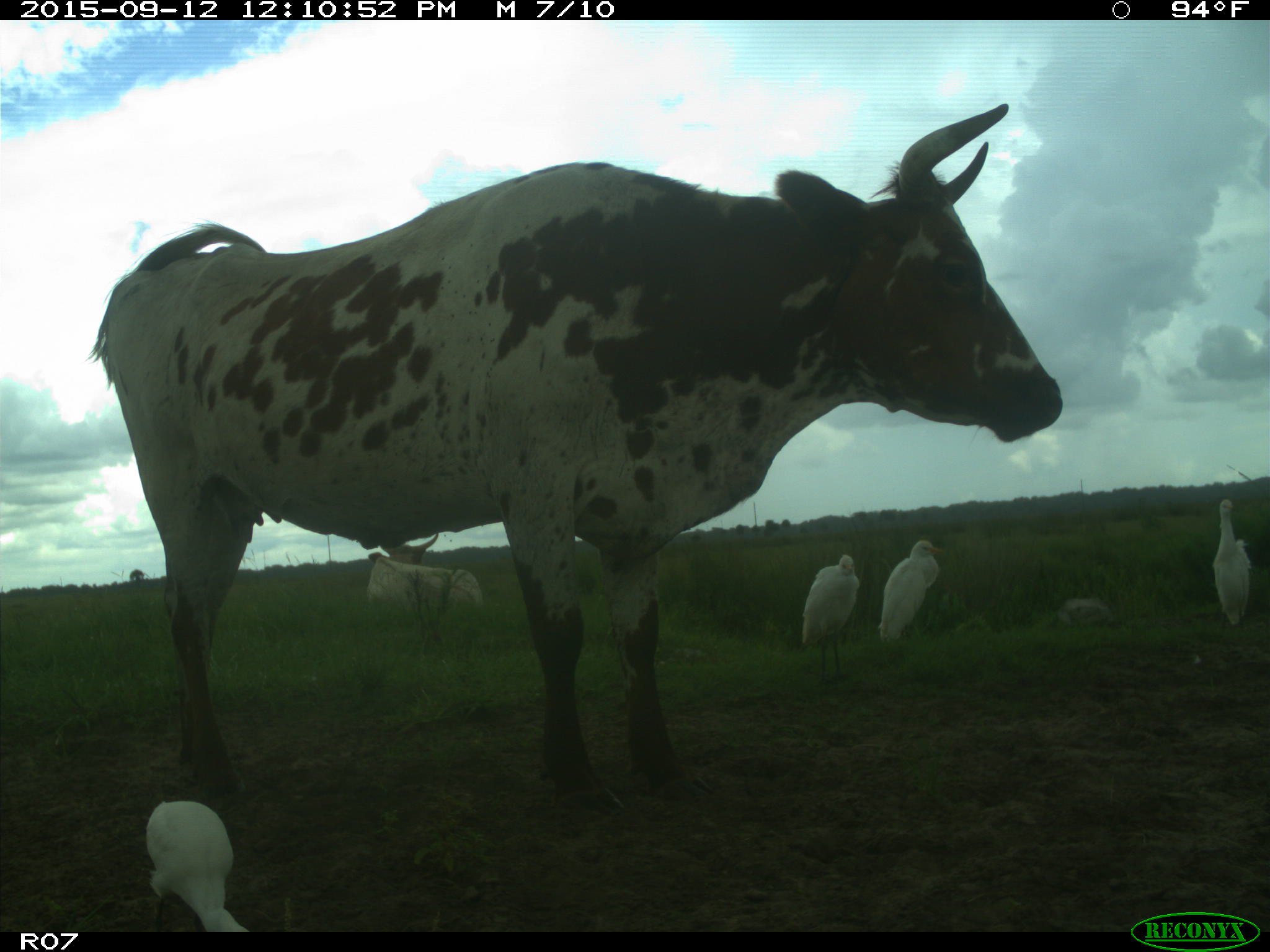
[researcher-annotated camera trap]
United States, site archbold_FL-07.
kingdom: Animalia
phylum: Chordata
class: Mammalia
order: Artiodactyla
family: Bovidae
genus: Bos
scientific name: Bos taurus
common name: domestic cow